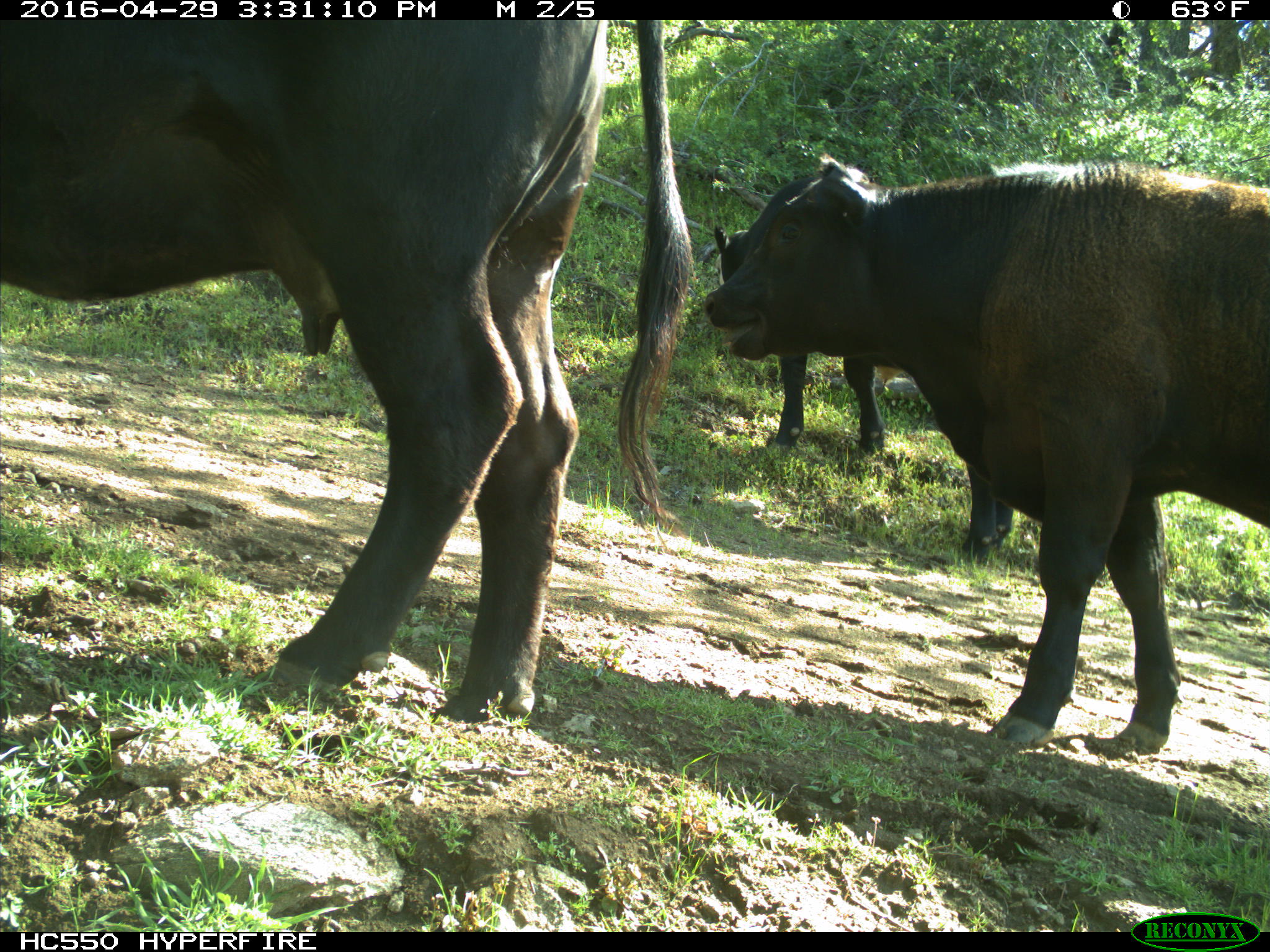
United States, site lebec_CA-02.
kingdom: Animalia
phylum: Chordata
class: Mammalia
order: Artiodactyla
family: Bovidae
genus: Bos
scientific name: Bos taurus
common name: domestic cow